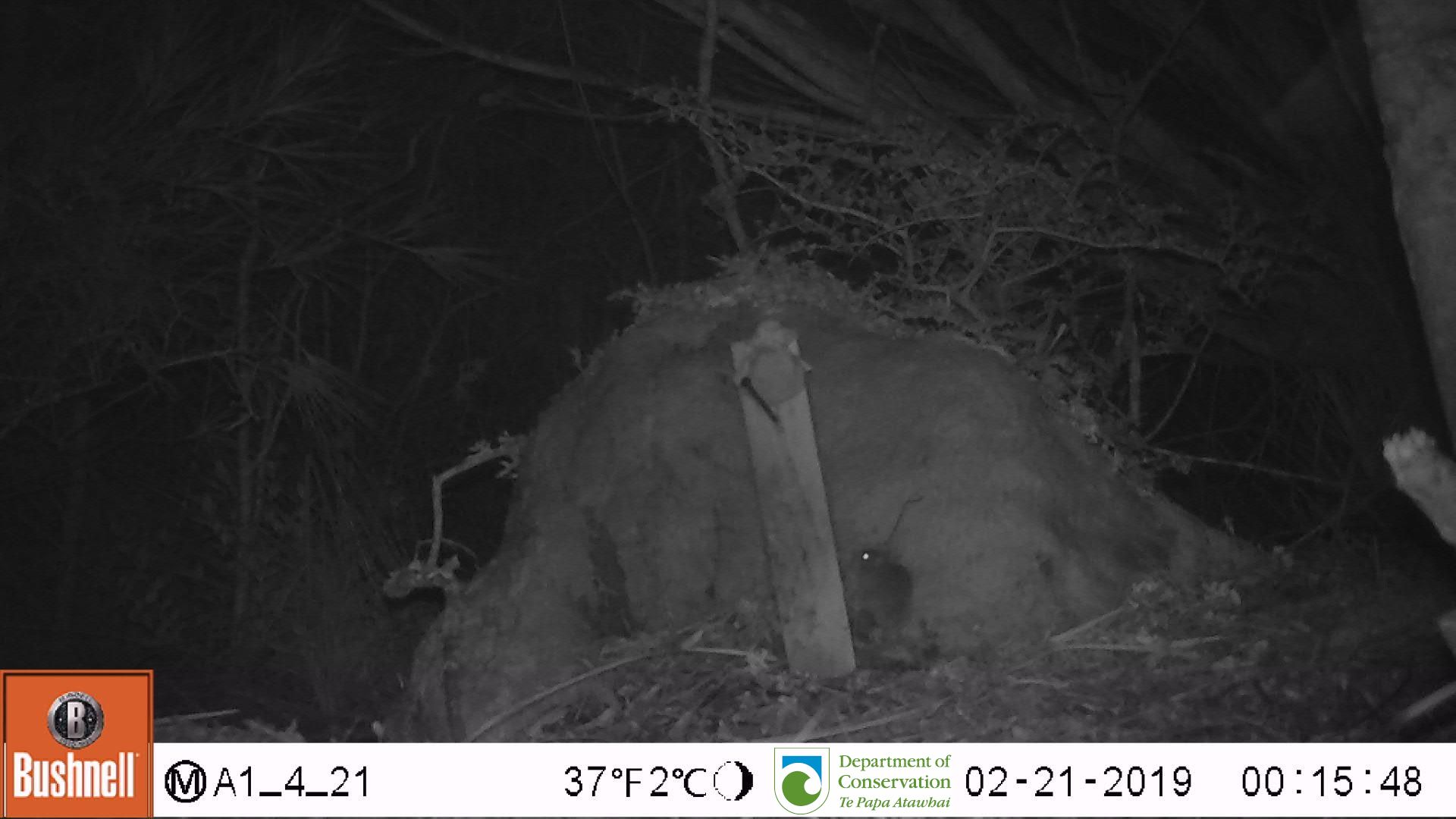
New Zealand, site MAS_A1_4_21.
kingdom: Animalia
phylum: Chordata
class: Mammalia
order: Rodentia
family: Muridae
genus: Mus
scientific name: Mus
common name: mouse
Mouse (Mus).